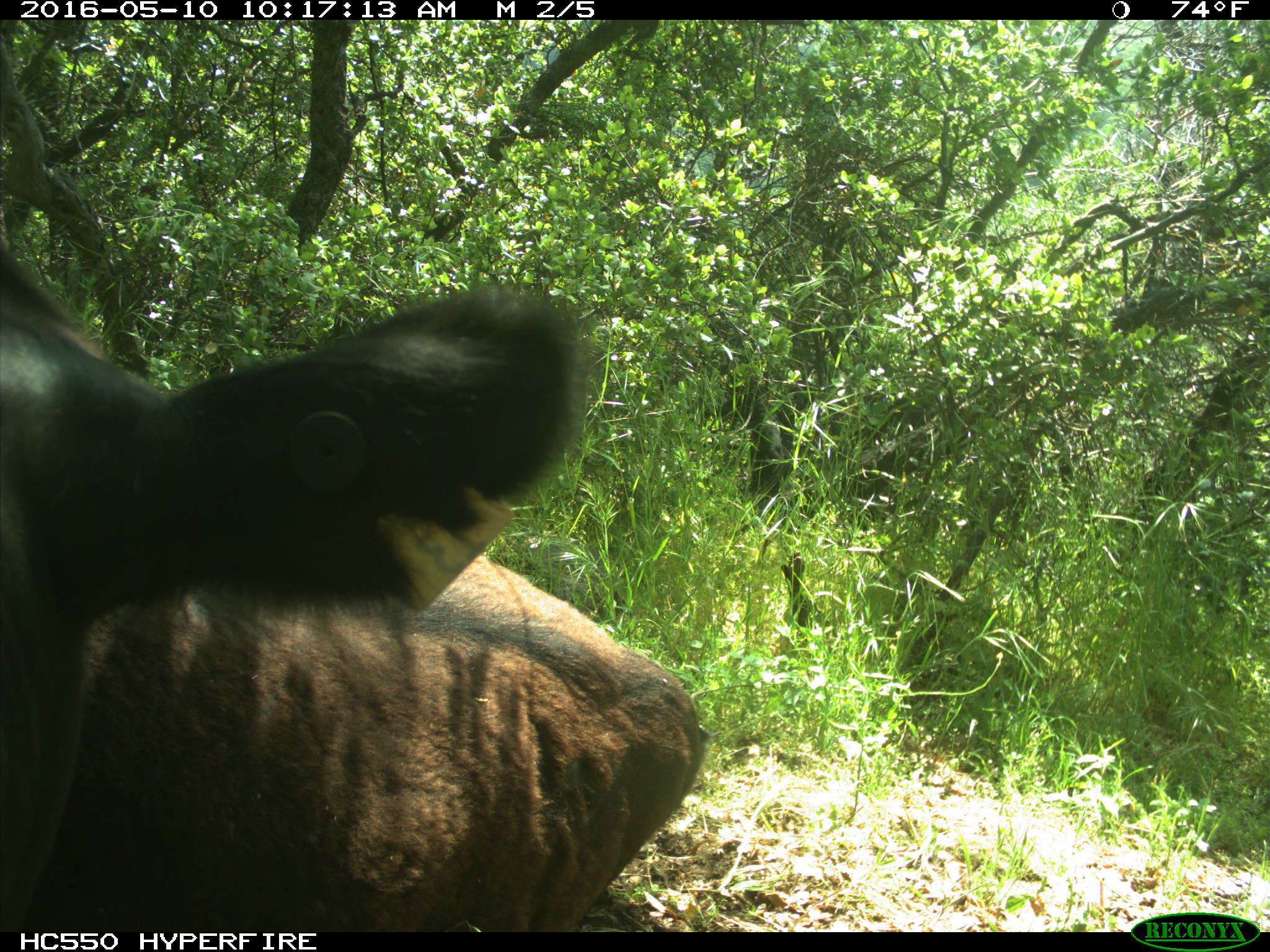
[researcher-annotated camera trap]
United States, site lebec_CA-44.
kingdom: Animalia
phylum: Chordata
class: Mammalia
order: Artiodactyla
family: Bovidae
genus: Bos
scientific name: Bos taurus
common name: domestic cow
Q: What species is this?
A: Bos taurus (domestic cow).